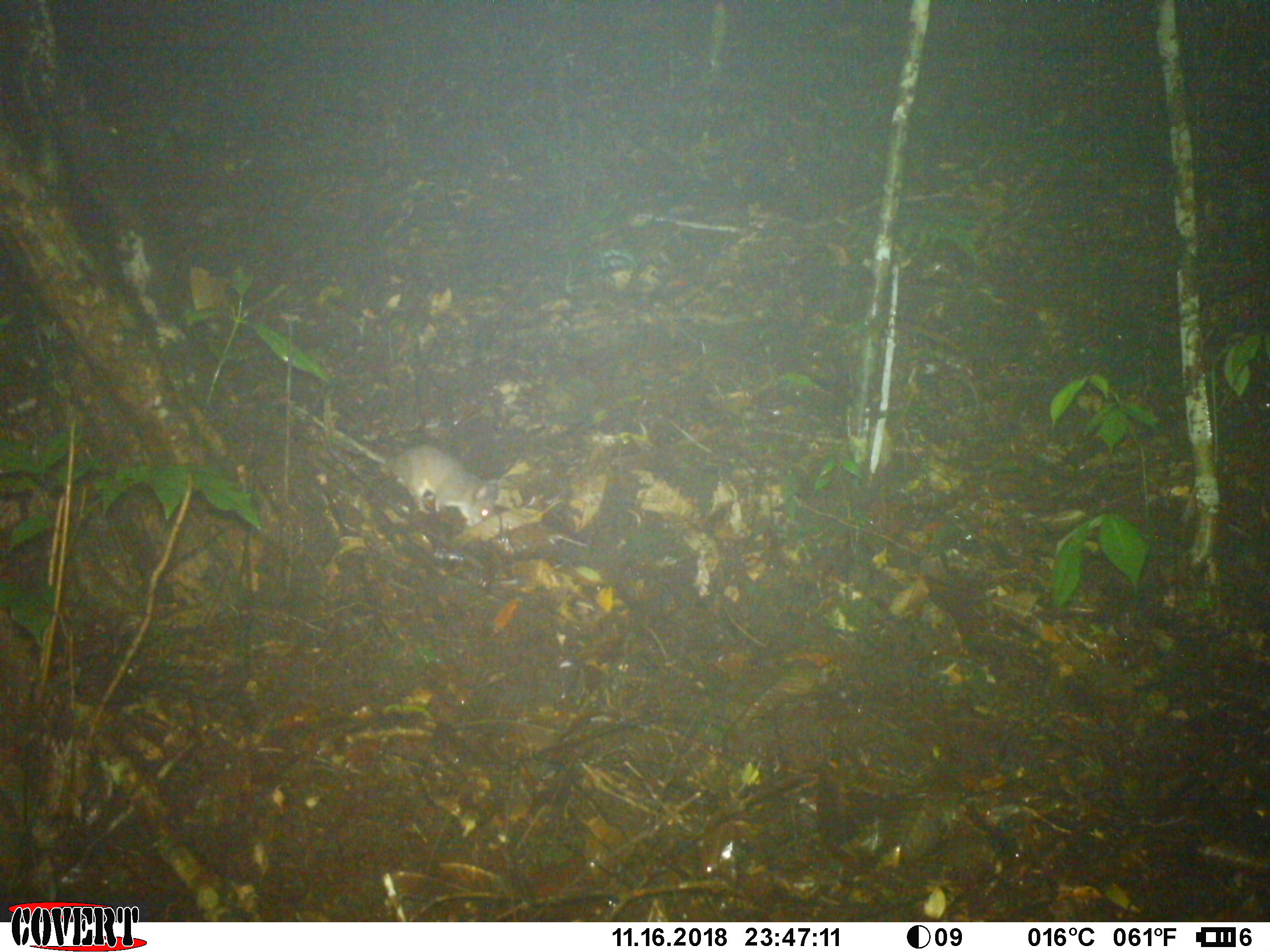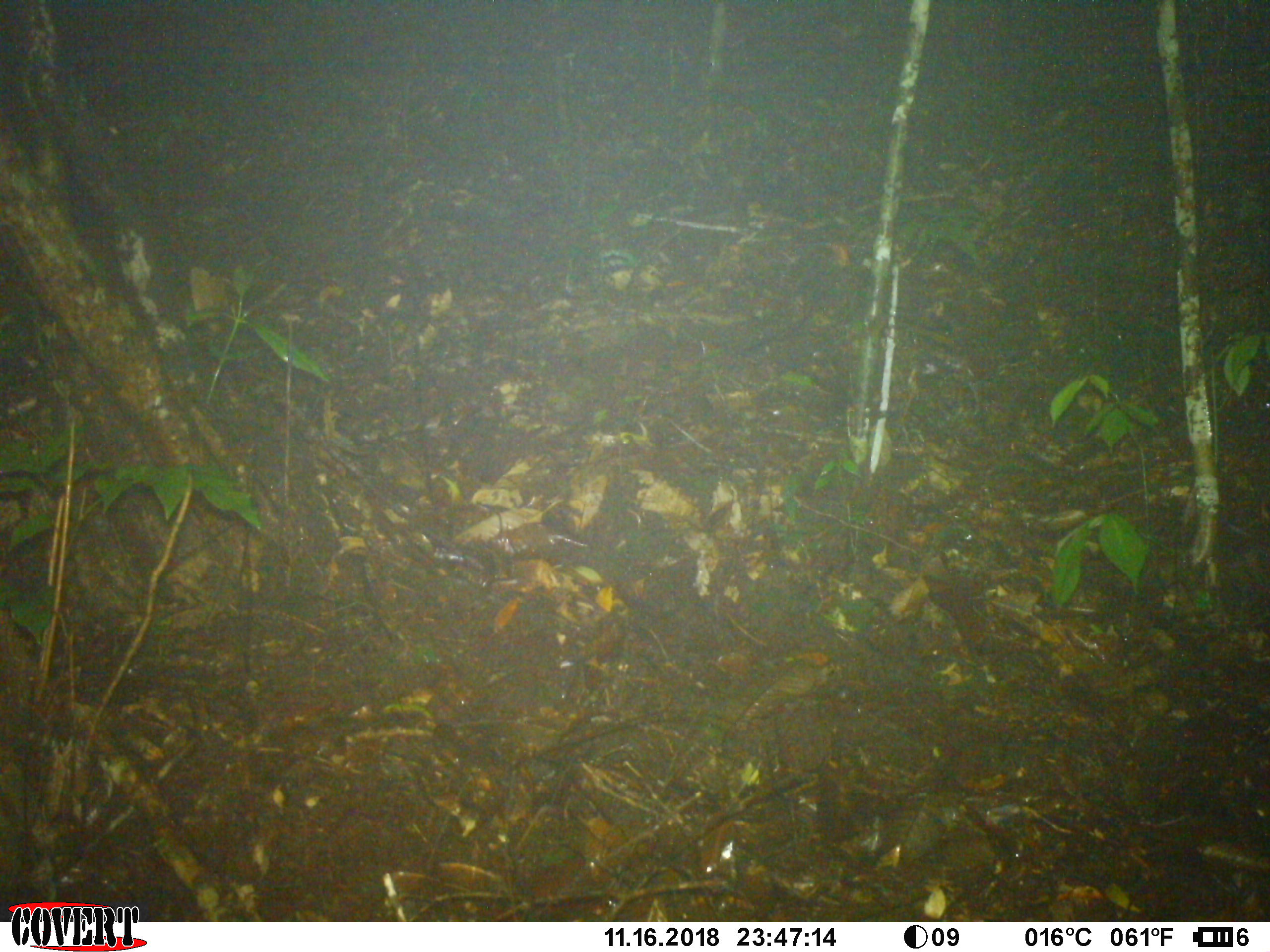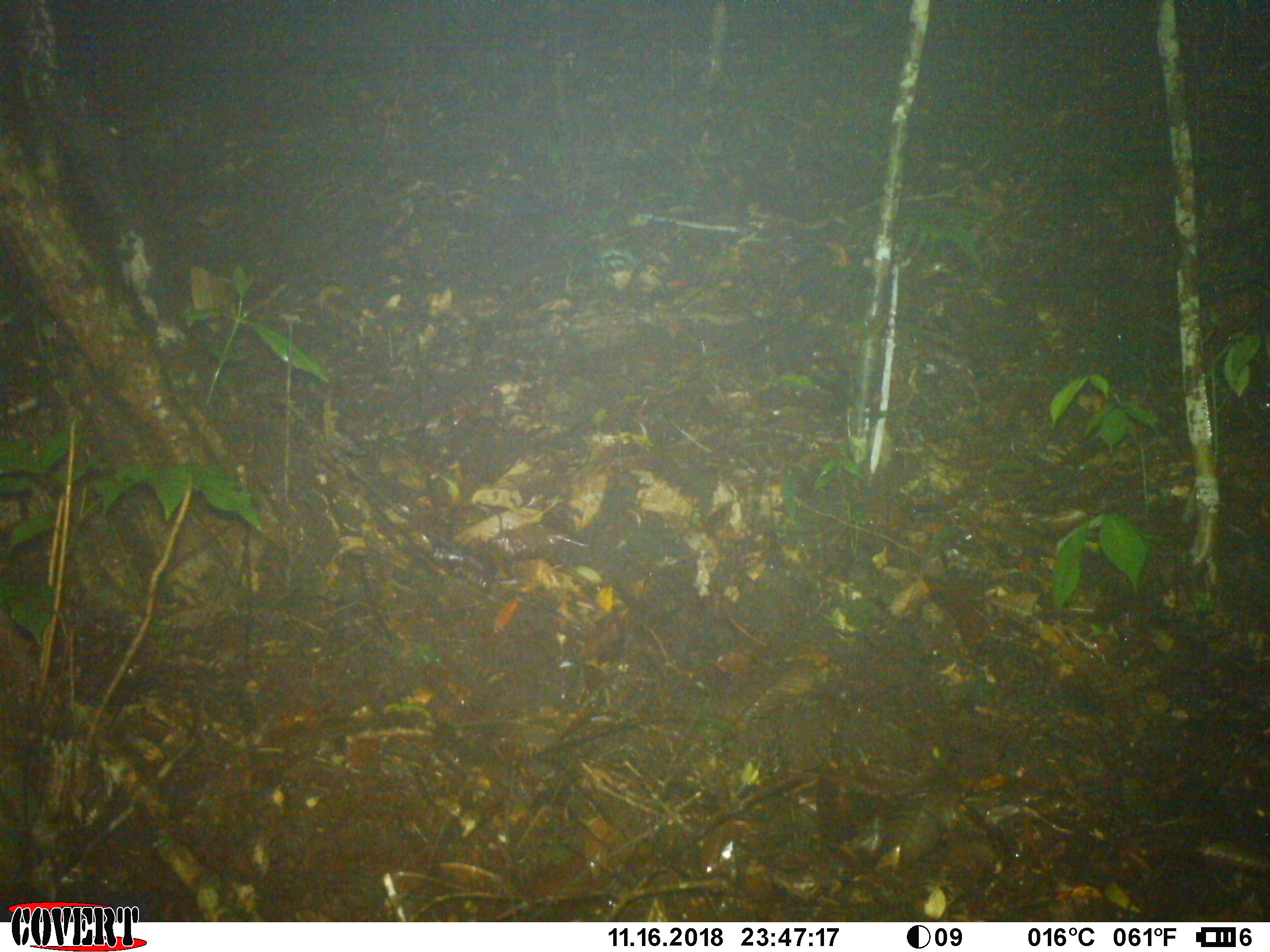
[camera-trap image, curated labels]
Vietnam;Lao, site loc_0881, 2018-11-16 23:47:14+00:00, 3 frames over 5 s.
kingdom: Animalia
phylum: Chordata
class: Mammalia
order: Rodentia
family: Muridae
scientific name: Muridae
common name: old-world mice and rats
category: unidentified murid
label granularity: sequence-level